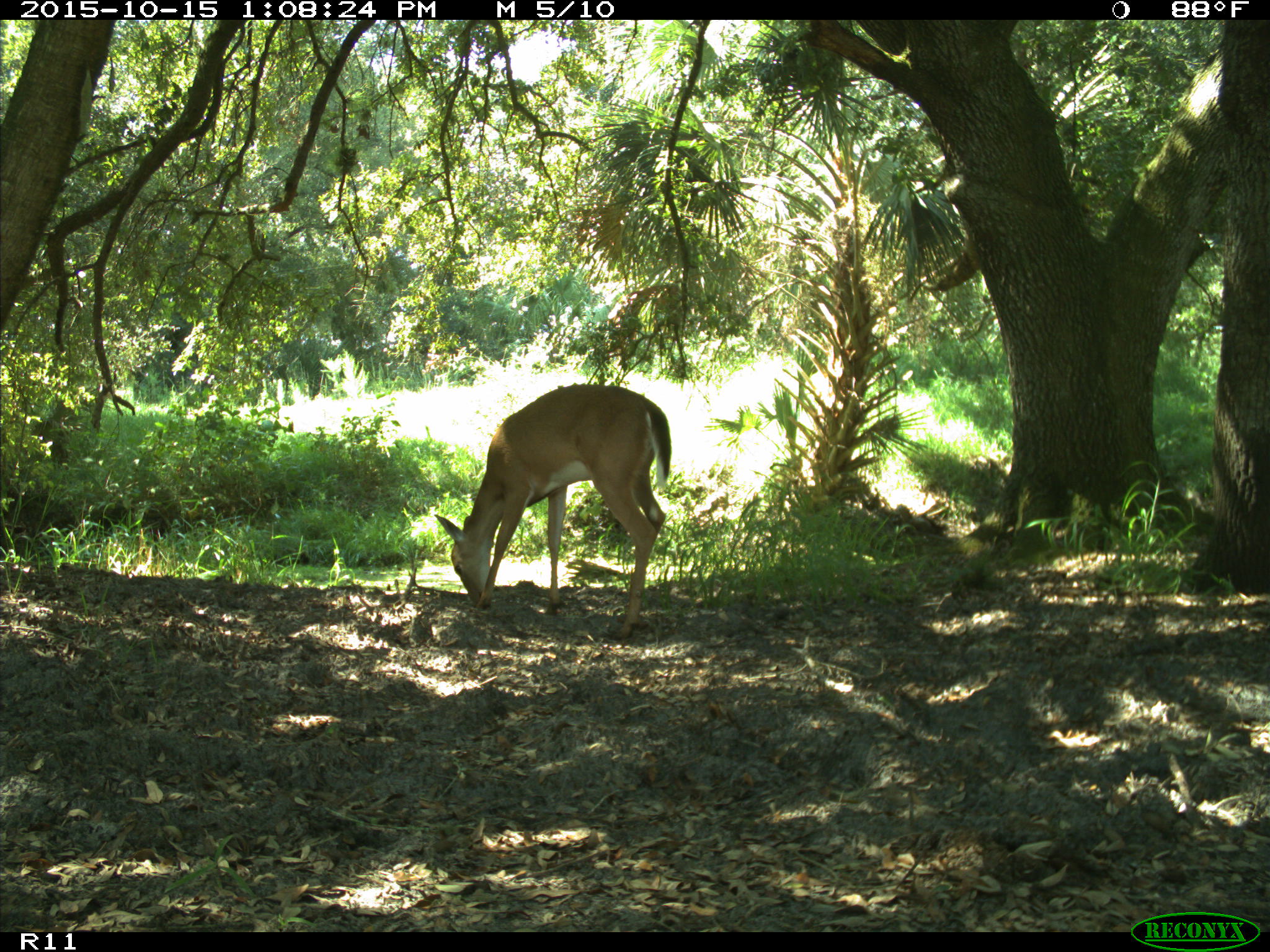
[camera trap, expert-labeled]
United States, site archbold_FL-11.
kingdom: Animalia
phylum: Chordata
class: Mammalia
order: Artiodactyla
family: Cervidae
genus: Odocoileus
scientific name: Odocoileus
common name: deer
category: unidentified deer